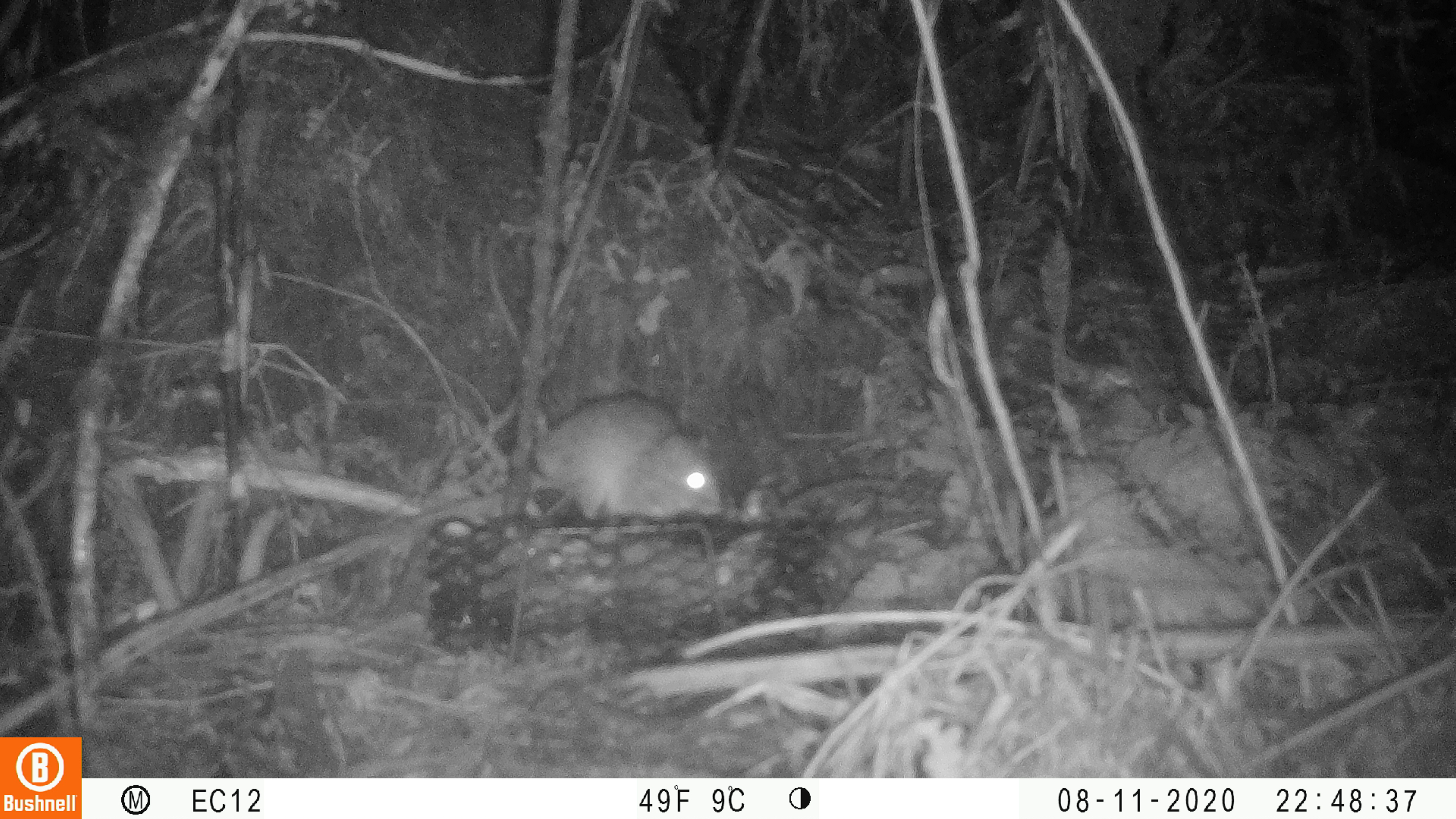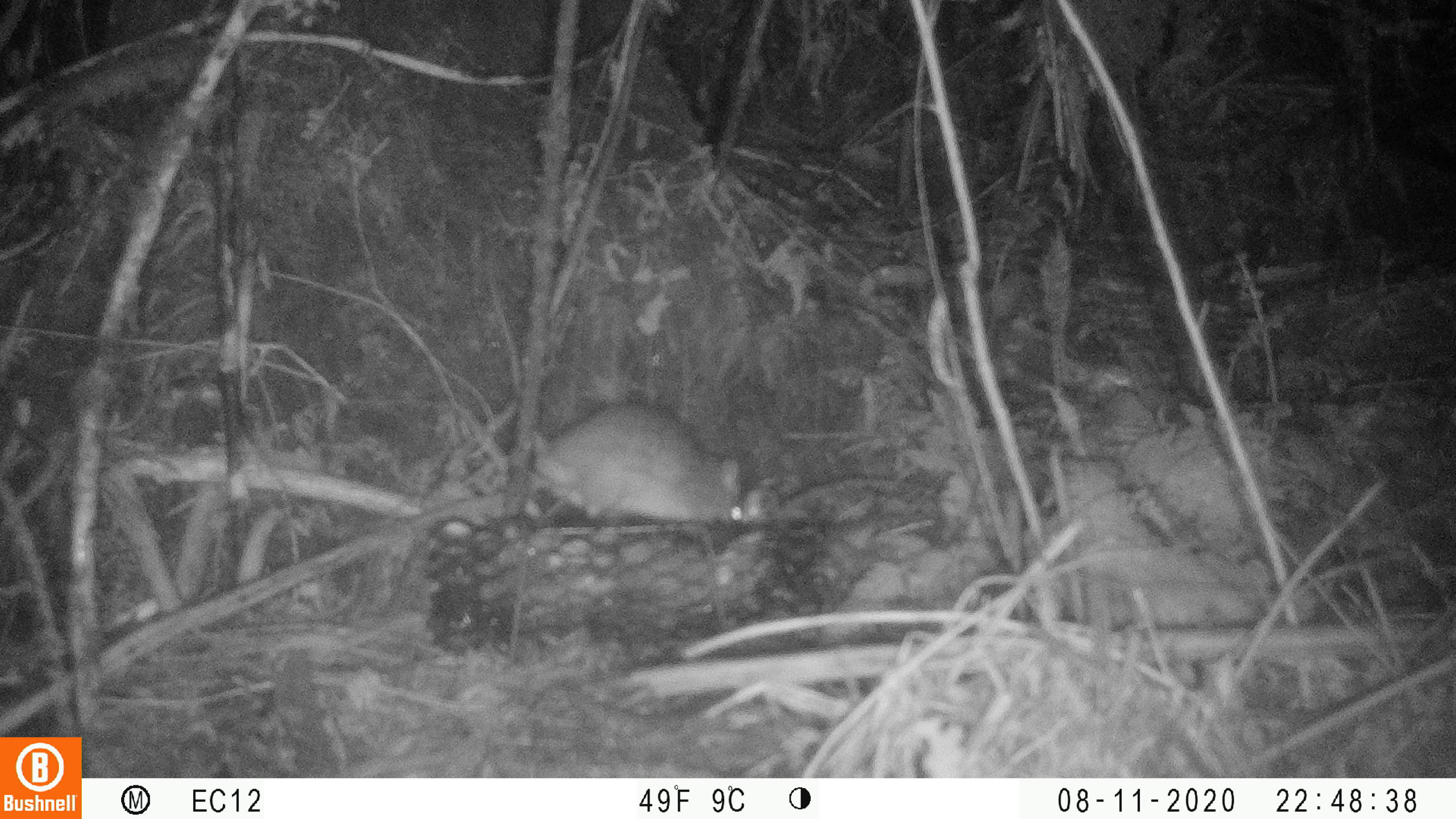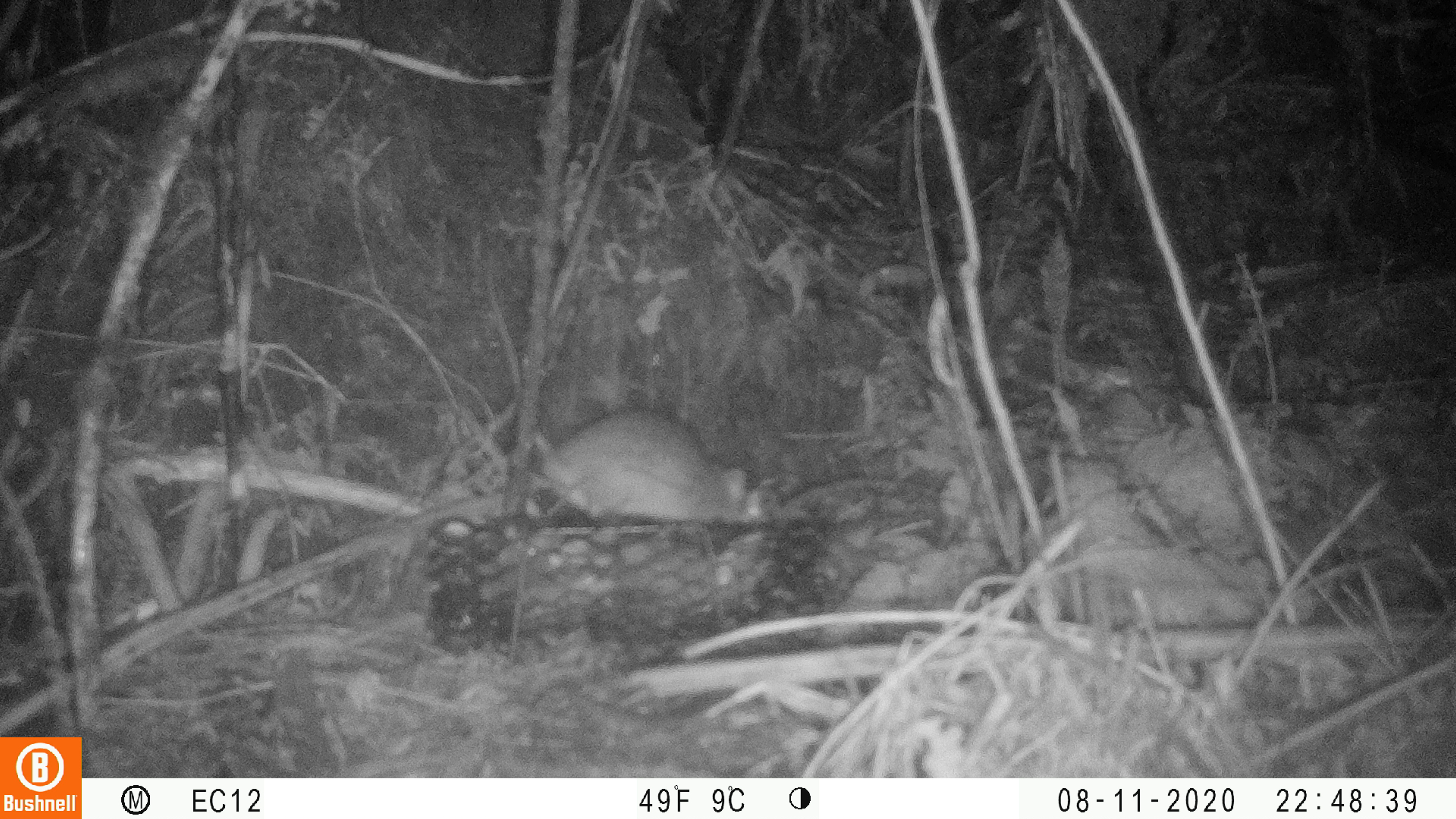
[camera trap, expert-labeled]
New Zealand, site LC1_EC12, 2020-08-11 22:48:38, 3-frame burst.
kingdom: Animalia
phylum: Chordata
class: Mammalia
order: Rodentia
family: Muridae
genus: Rattus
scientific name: Rattus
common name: rat